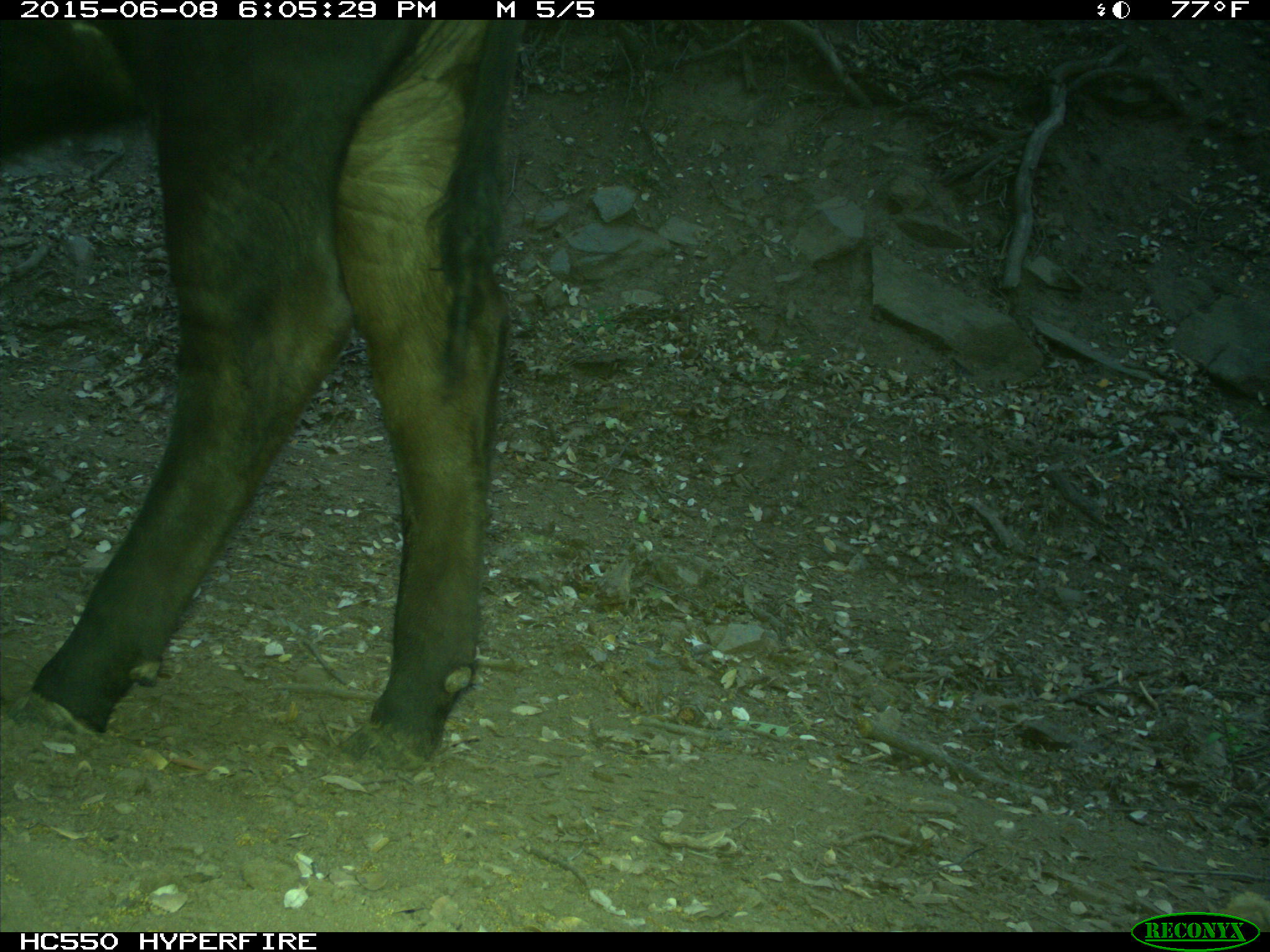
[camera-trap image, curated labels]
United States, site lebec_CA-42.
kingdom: Animalia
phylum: Chordata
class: Mammalia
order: Artiodactyla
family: Bovidae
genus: Bos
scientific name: Bos taurus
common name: domestic cow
Bos taurus (domestic cow).